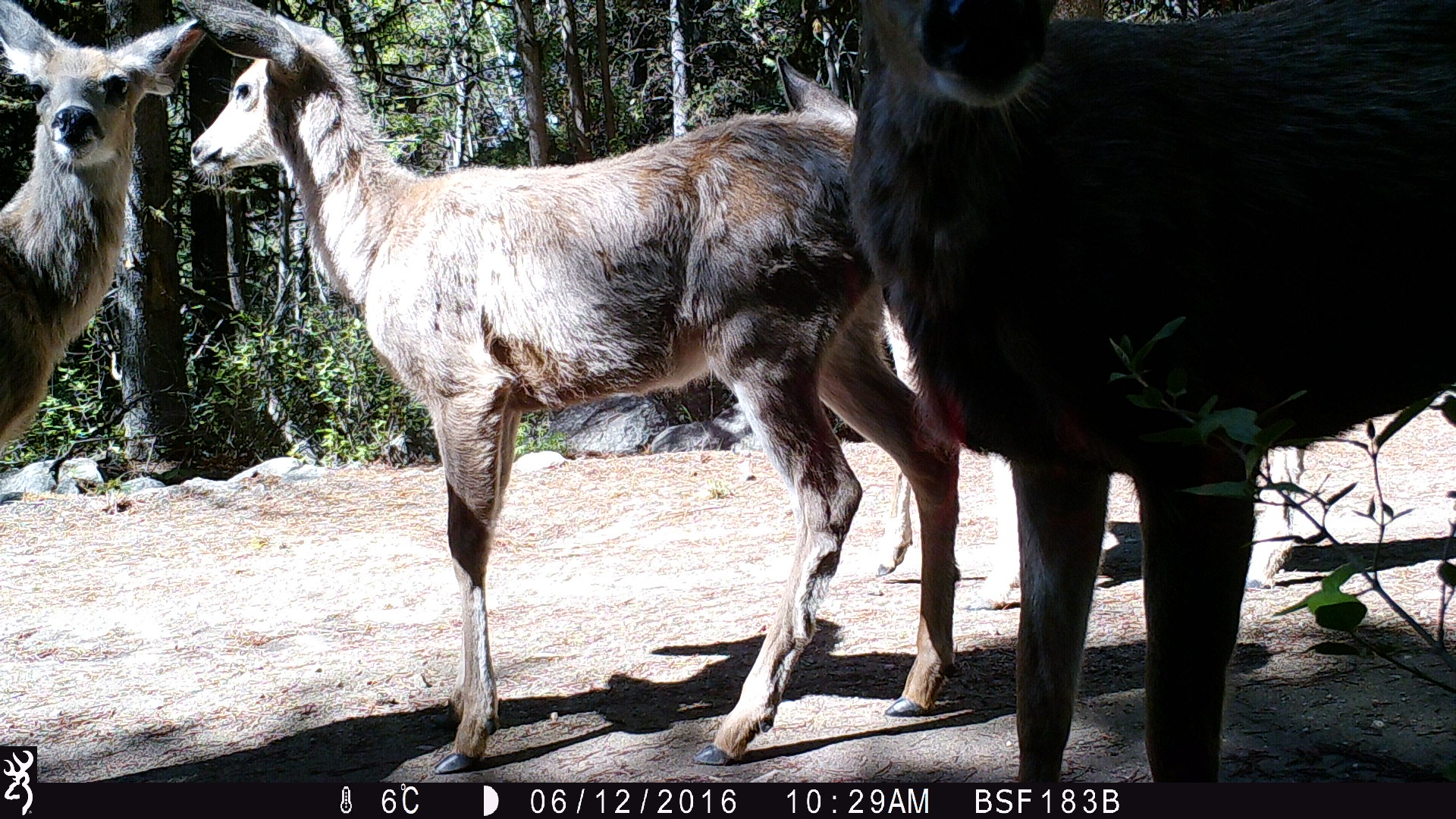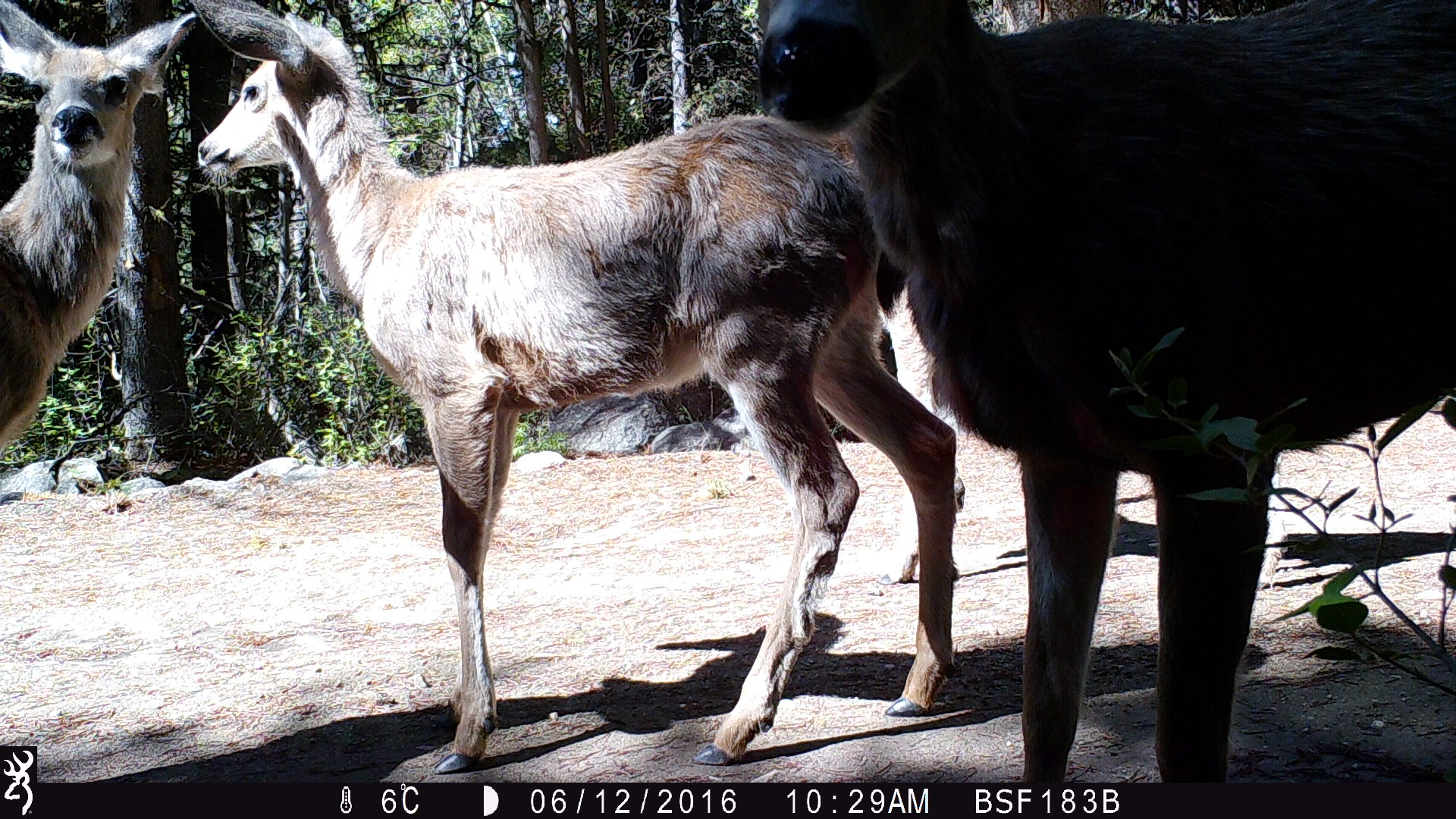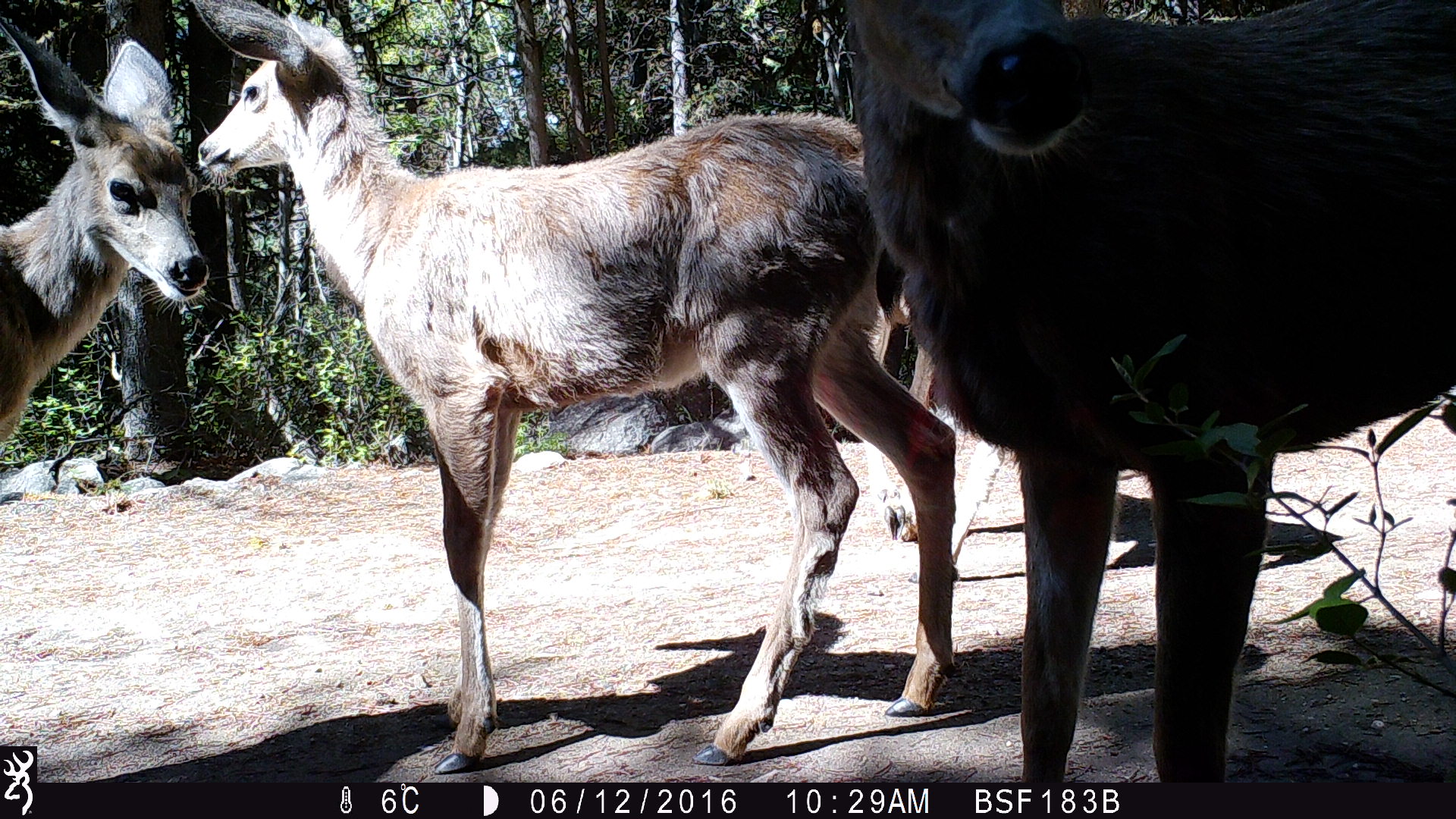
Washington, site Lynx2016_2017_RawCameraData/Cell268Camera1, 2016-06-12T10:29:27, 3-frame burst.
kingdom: Animalia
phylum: Chordata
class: Mammalia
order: Artiodactyla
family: Cervidae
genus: Odocoileus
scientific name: Odocoileus hemionus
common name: mule deer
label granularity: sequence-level